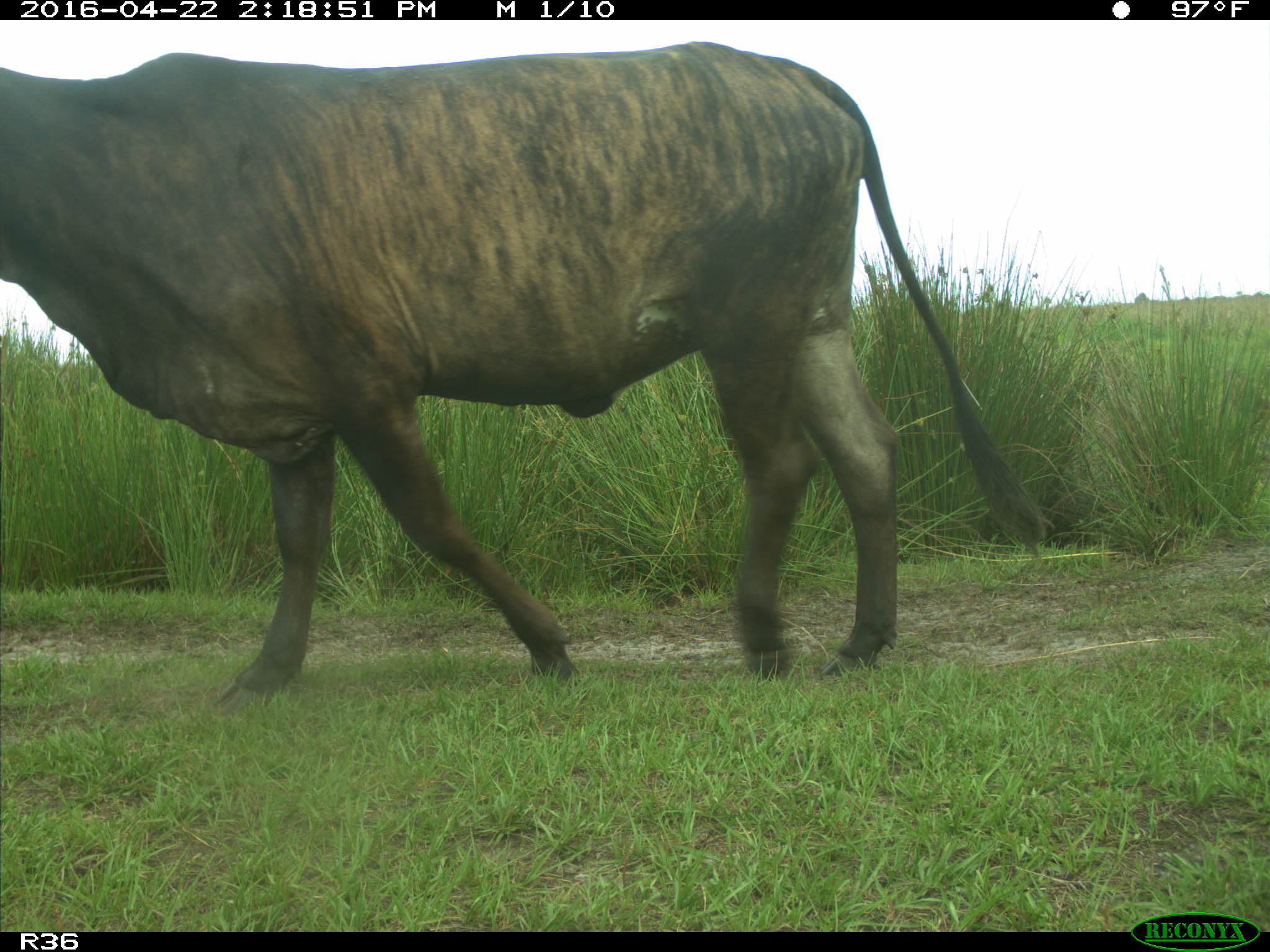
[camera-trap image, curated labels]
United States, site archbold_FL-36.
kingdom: Animalia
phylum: Chordata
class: Mammalia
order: Artiodactyla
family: Bovidae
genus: Bos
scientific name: Bos taurus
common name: domestic cow